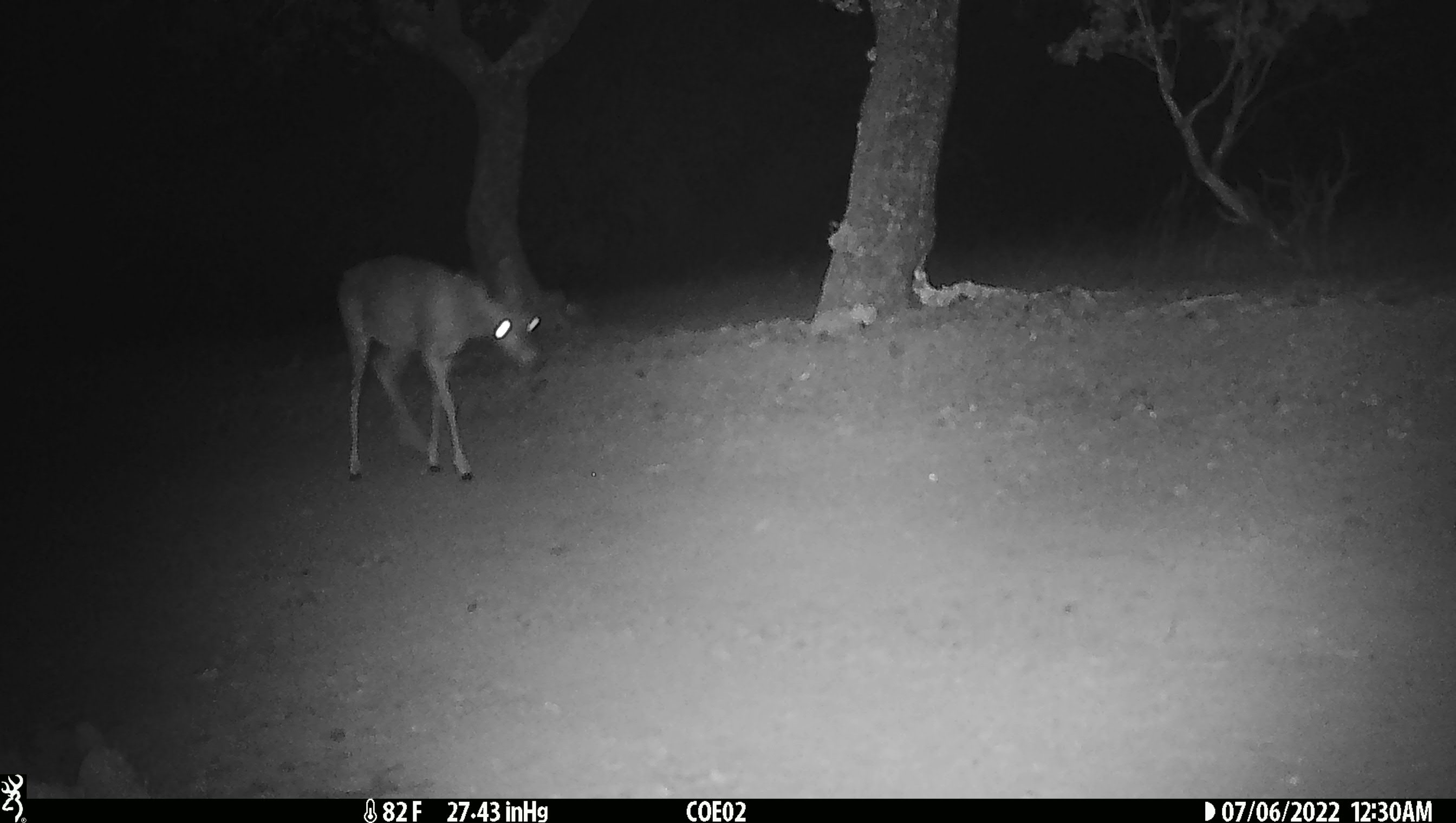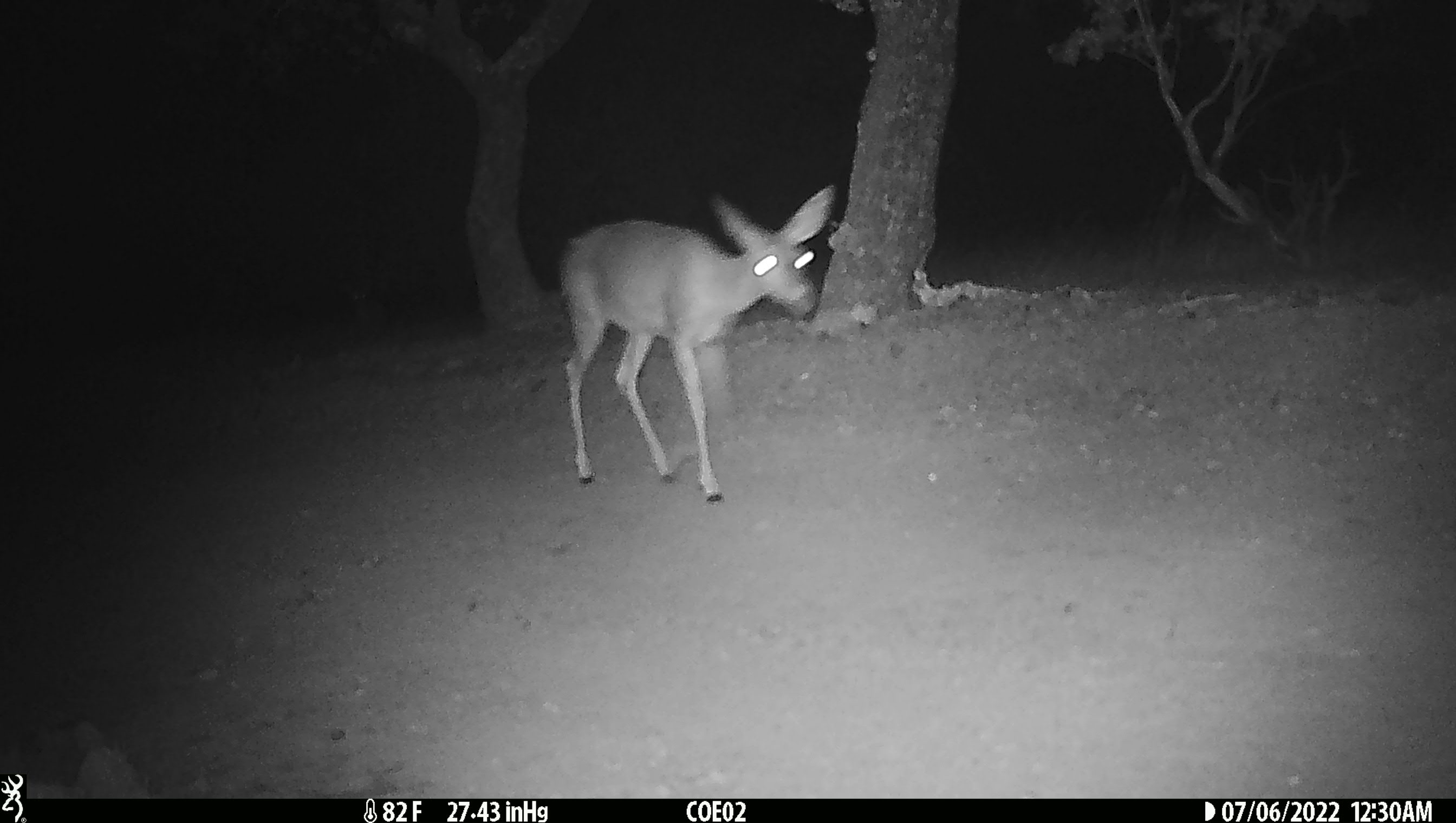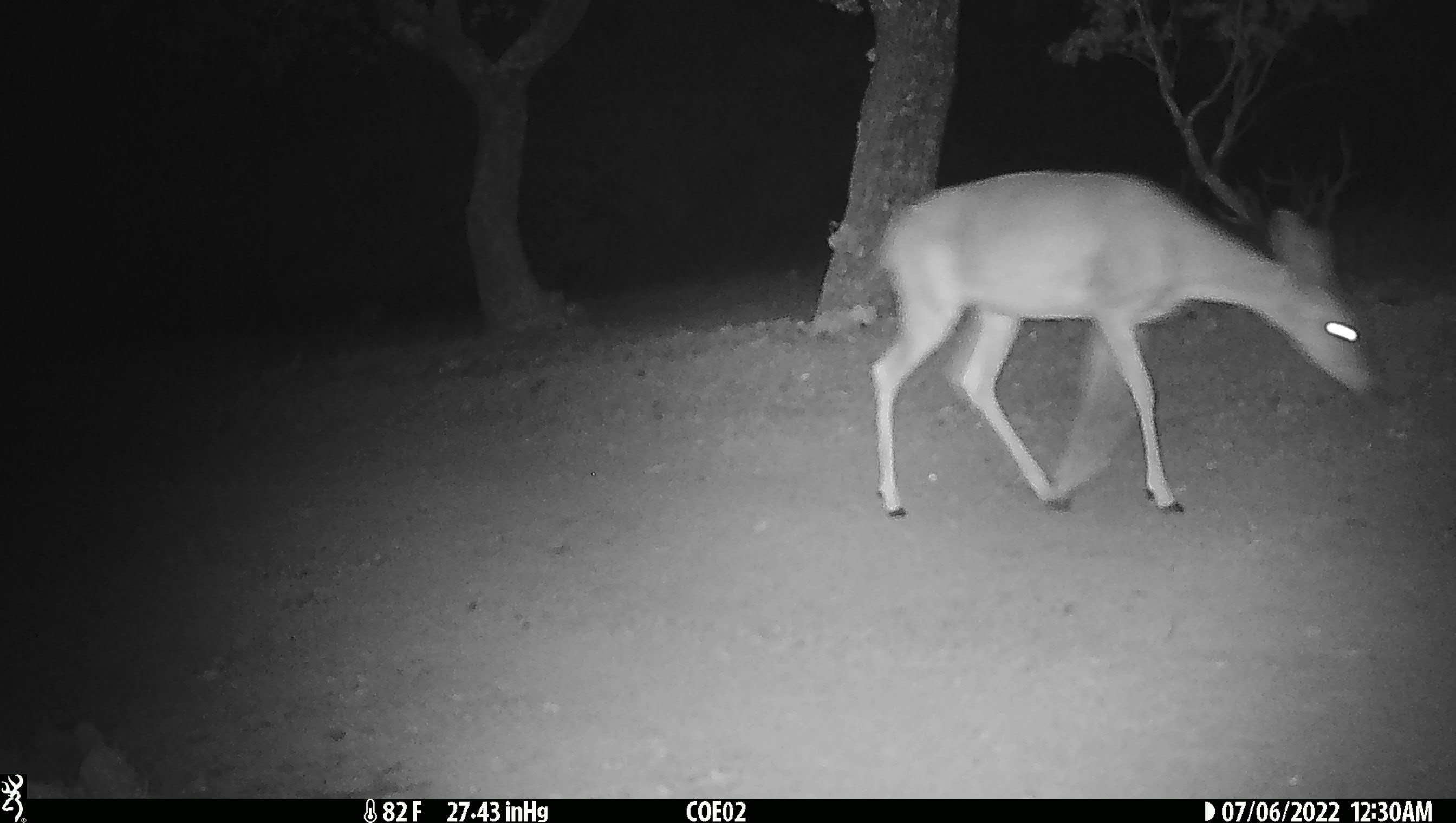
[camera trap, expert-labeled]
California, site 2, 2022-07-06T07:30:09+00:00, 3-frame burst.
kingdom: Animalia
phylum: Chordata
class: Mammalia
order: Artiodactyla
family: Cervidae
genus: Odocoileus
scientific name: Odocoileus hemionus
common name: mule deer